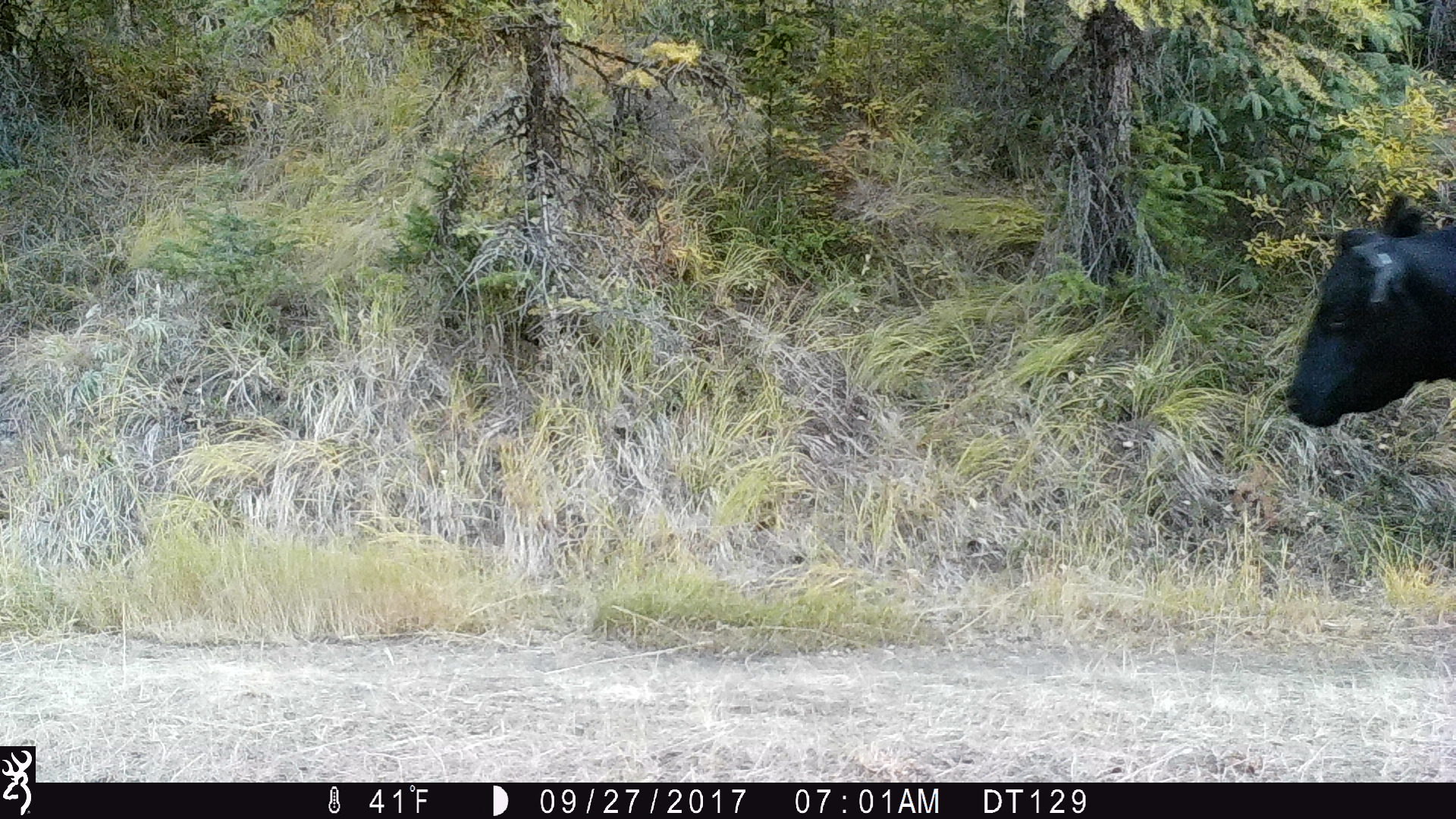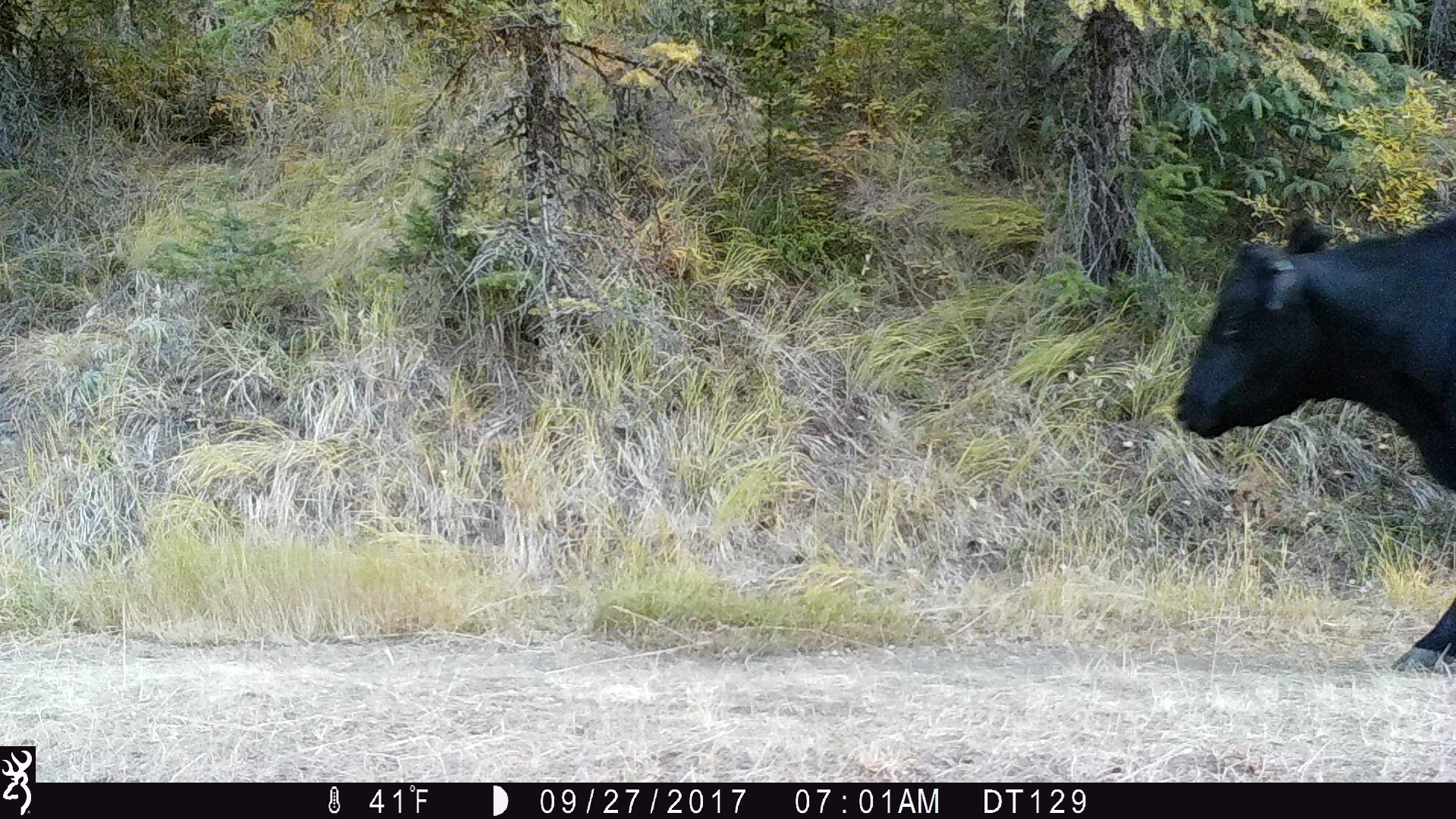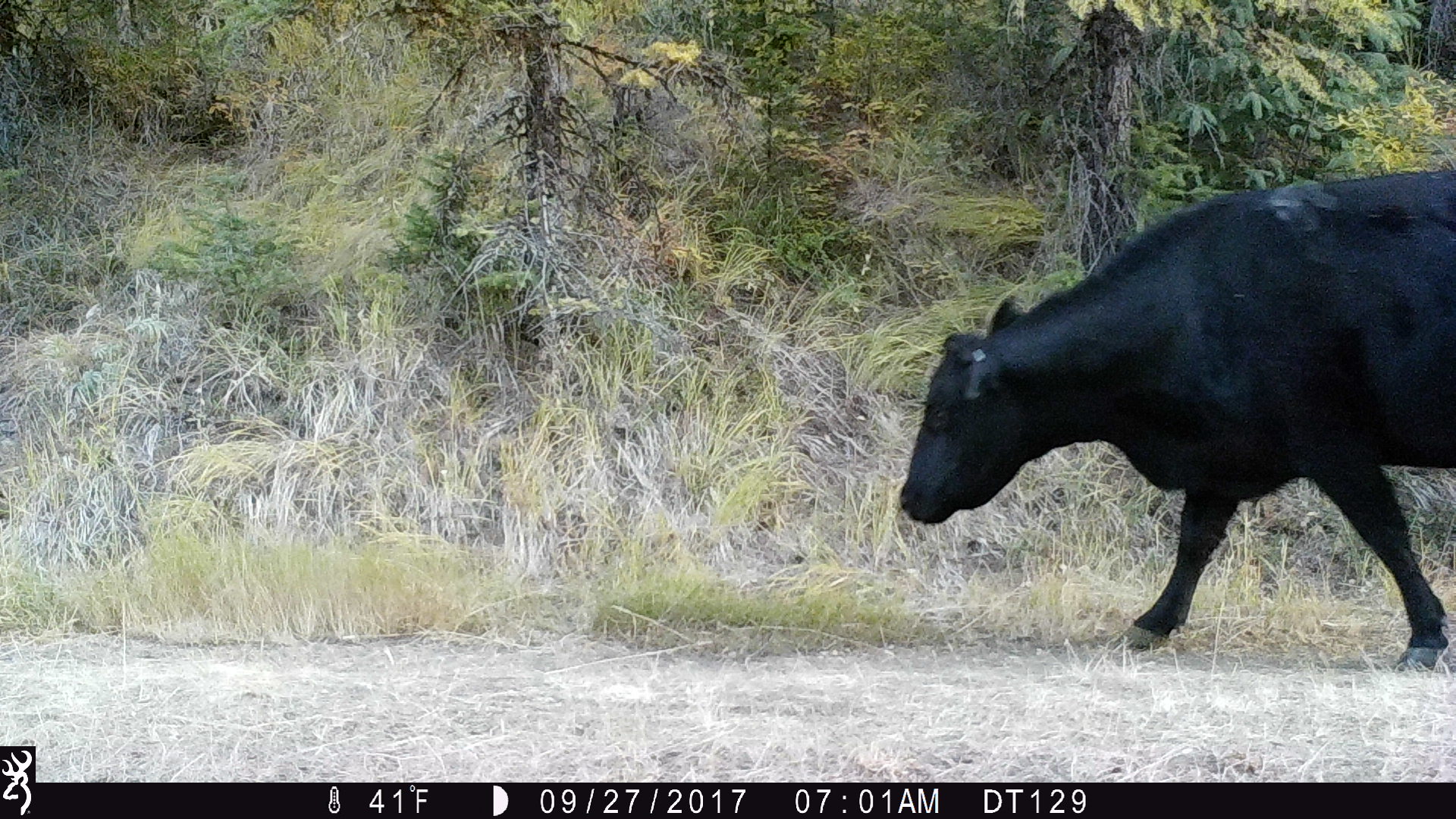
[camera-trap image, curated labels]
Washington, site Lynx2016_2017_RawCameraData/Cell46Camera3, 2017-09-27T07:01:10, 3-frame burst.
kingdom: Animalia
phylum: Chordata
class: Mammalia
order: Artiodactyla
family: Bovidae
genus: Bos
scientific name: Bos taurus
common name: domestic cattle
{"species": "domestic cattle (Bos taurus)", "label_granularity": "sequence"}